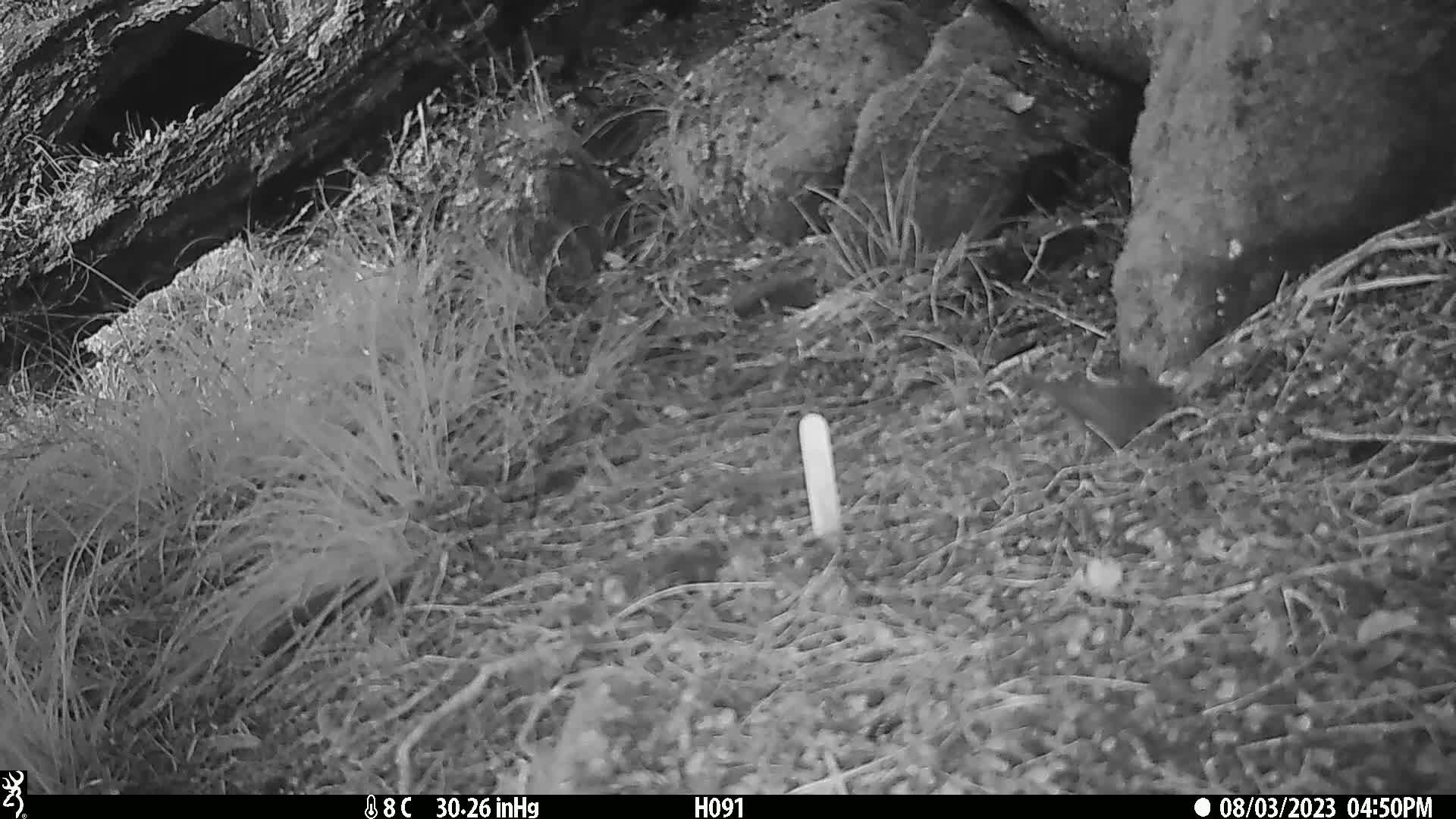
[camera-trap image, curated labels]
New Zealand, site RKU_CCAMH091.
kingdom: Animalia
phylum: Chordata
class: Aves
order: Passeriformes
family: Prunellidae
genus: Prunella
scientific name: Prunella modularis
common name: dunnock